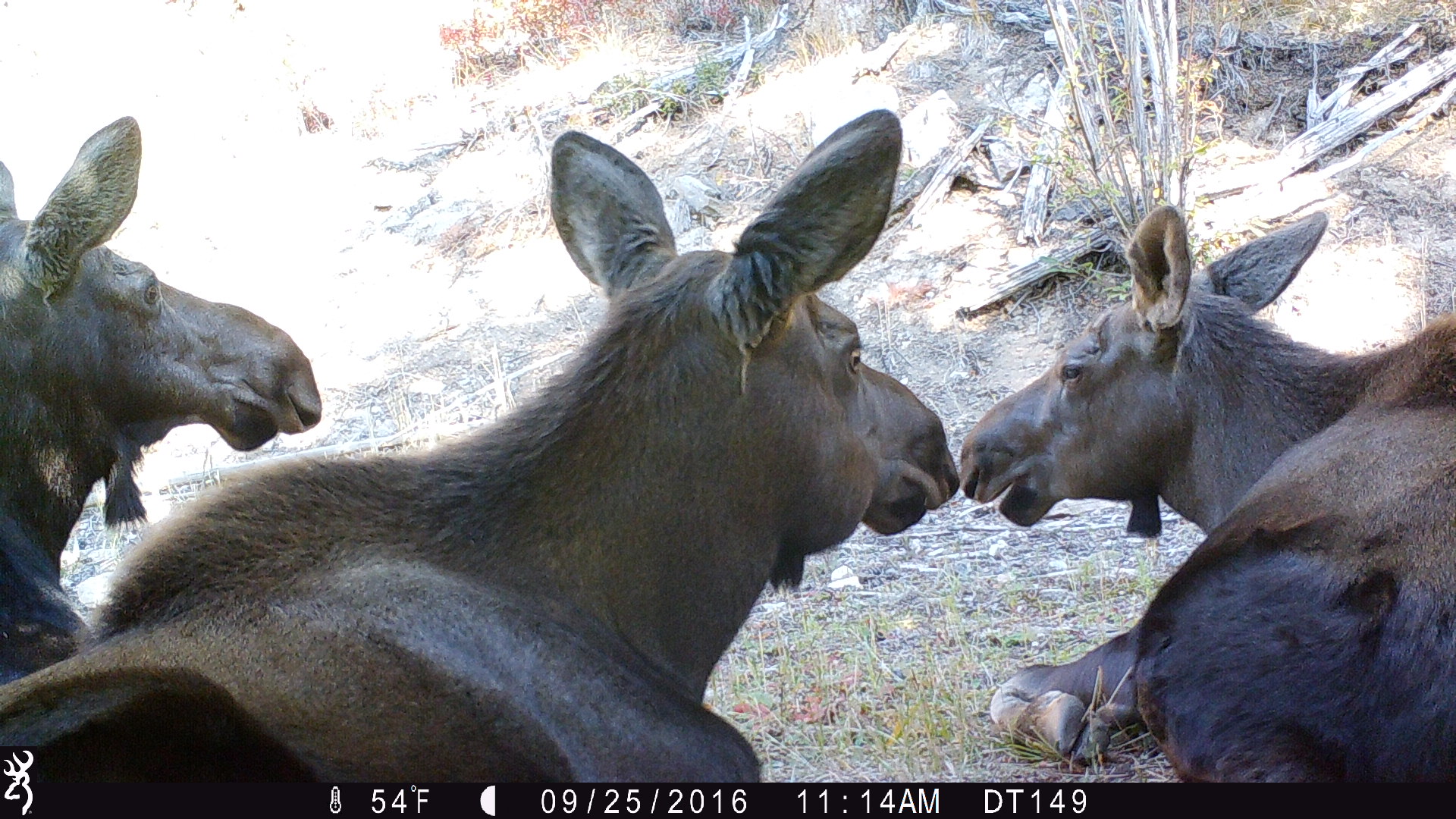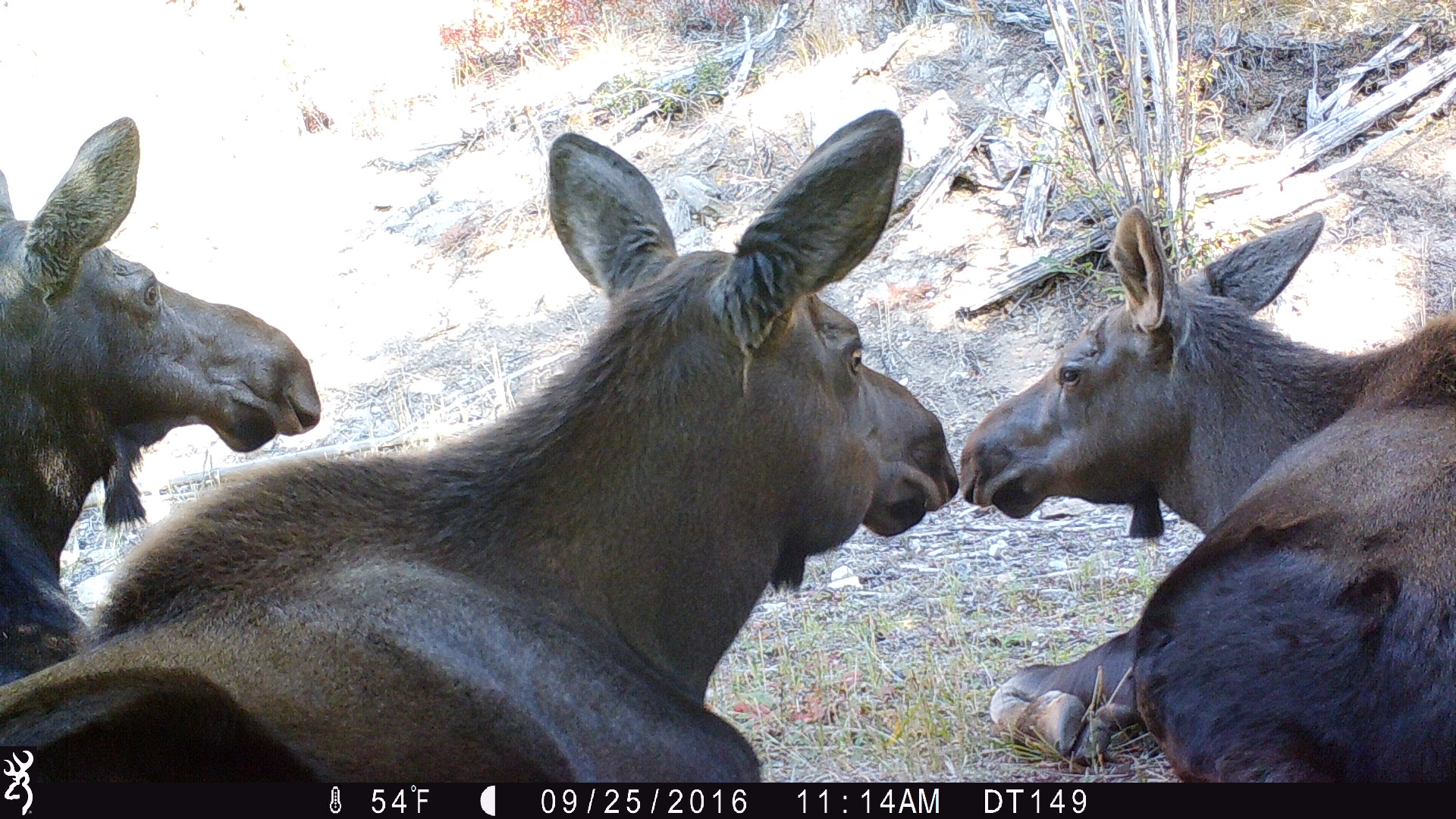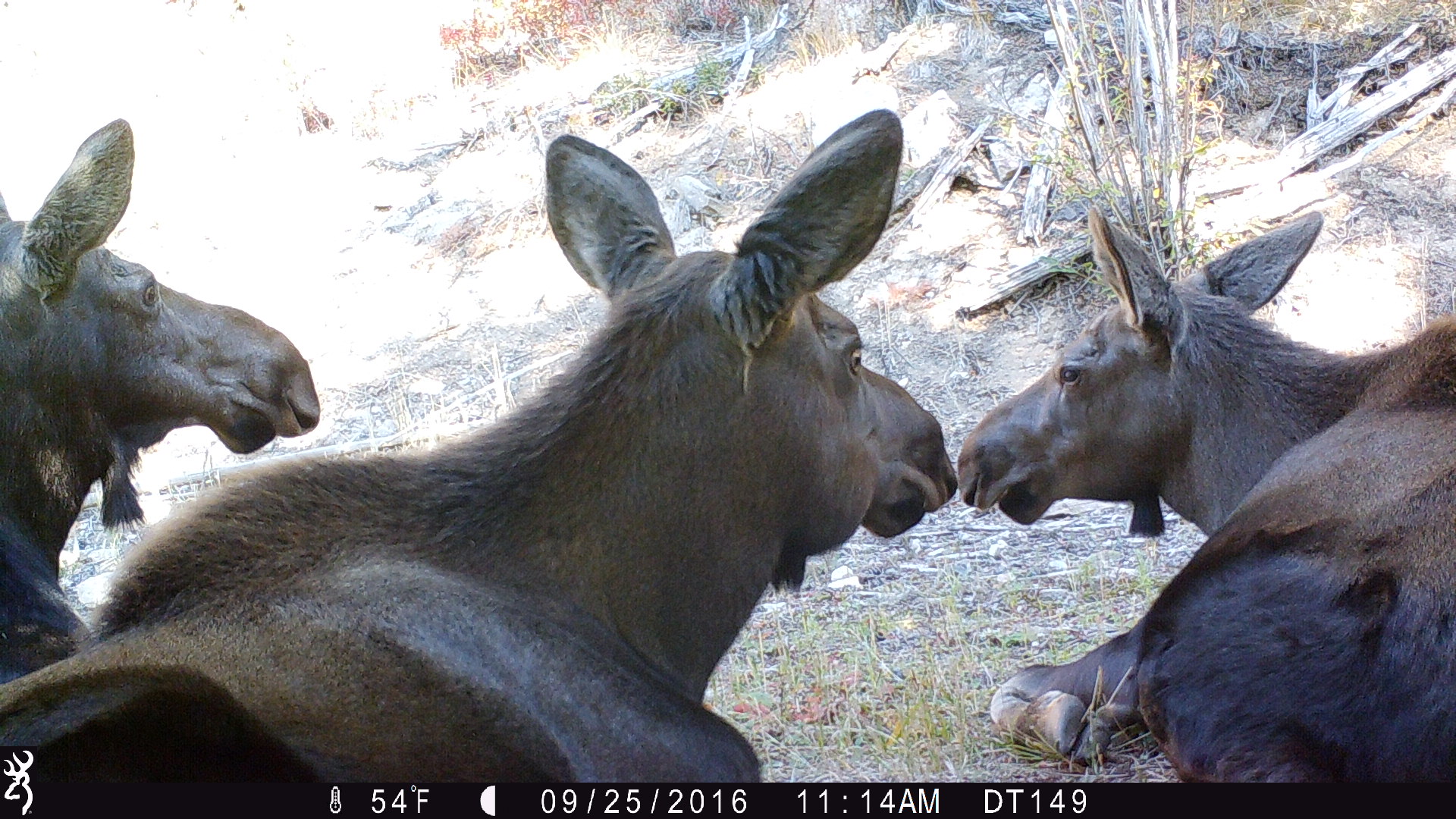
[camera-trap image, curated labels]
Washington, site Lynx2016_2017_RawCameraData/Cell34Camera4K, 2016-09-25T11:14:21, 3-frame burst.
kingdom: Animalia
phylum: Chordata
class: Mammalia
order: Artiodactyla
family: Cervidae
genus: Alces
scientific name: Alces alces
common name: moose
Alces alces (moose). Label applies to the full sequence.